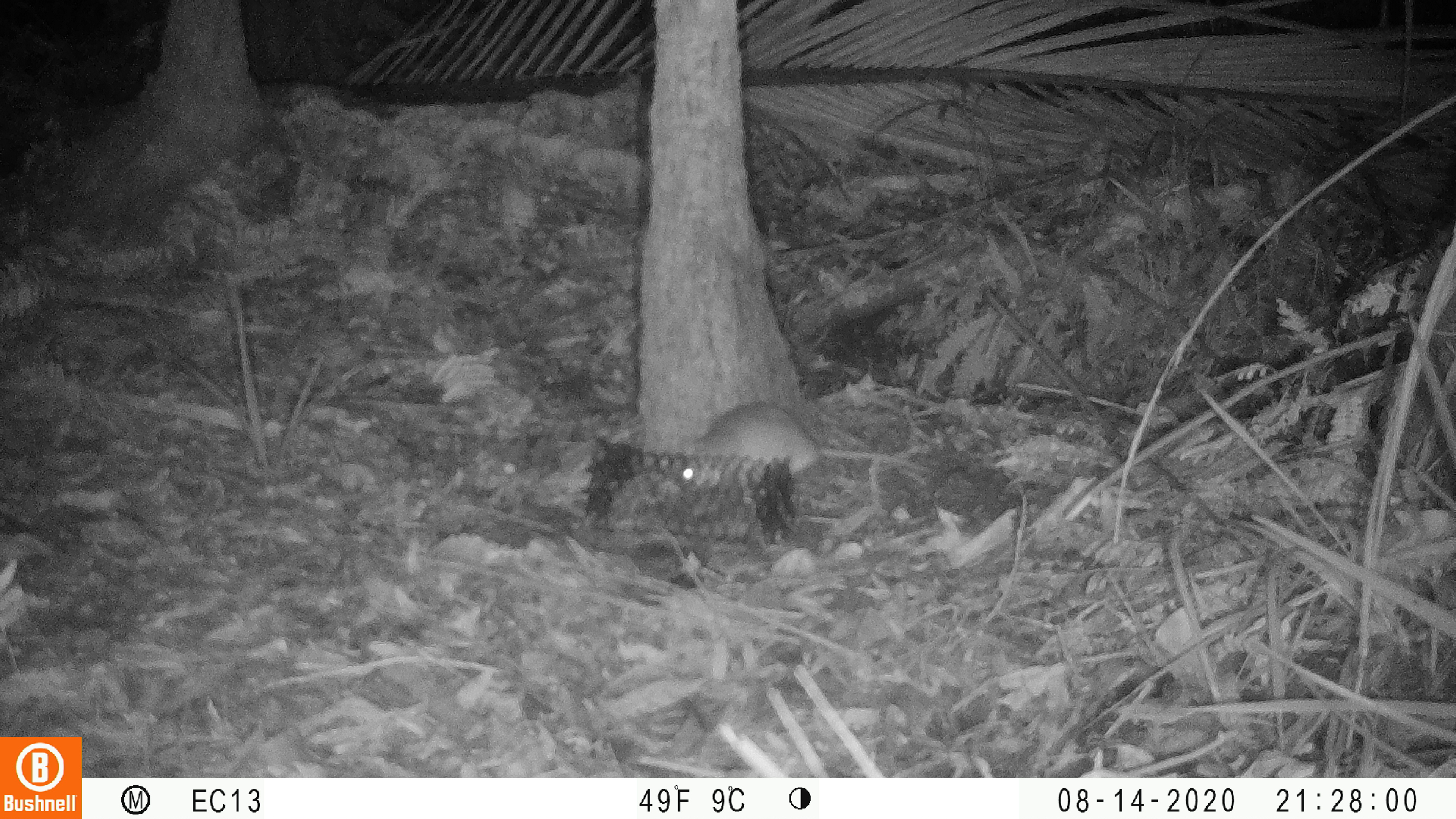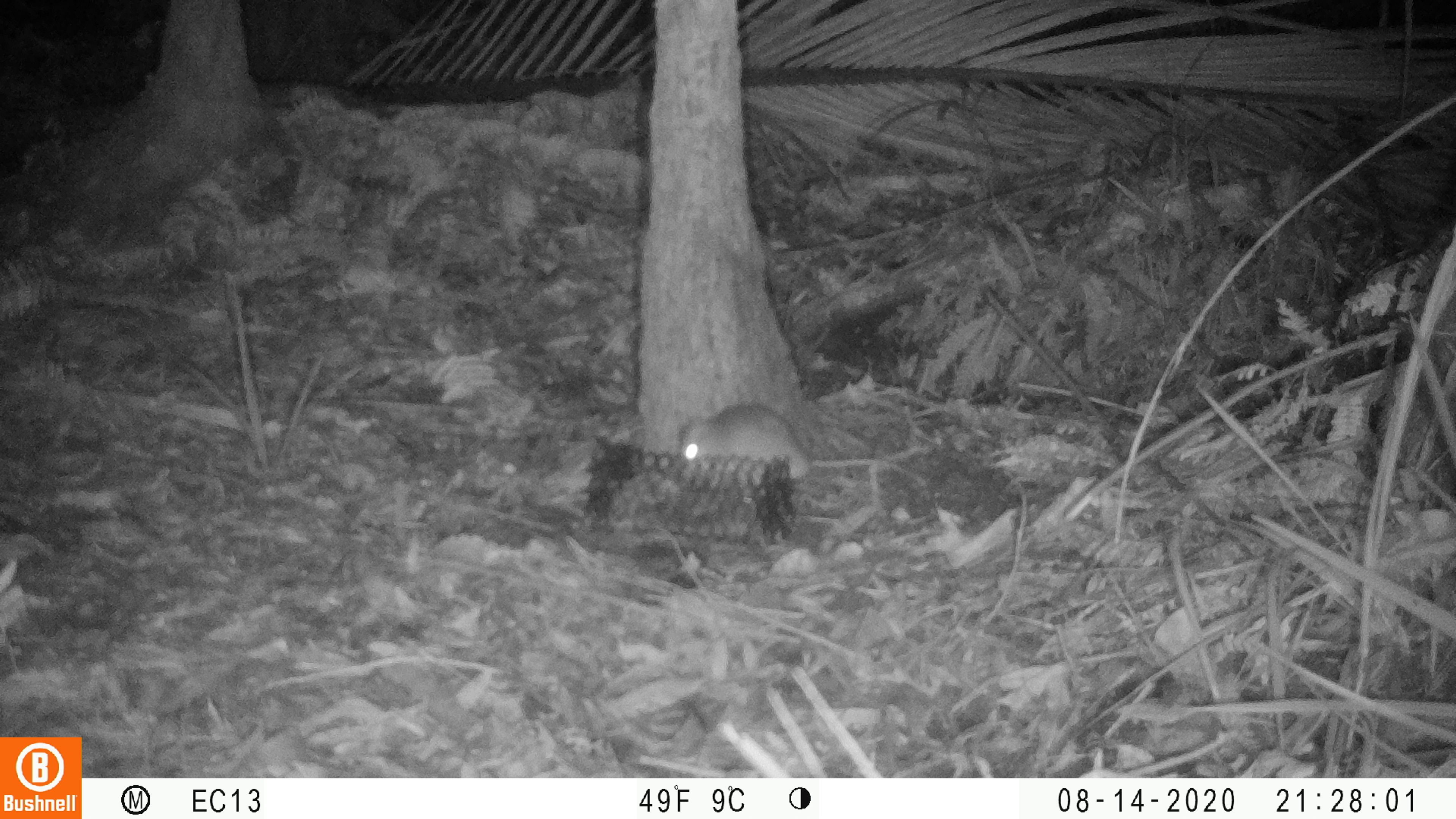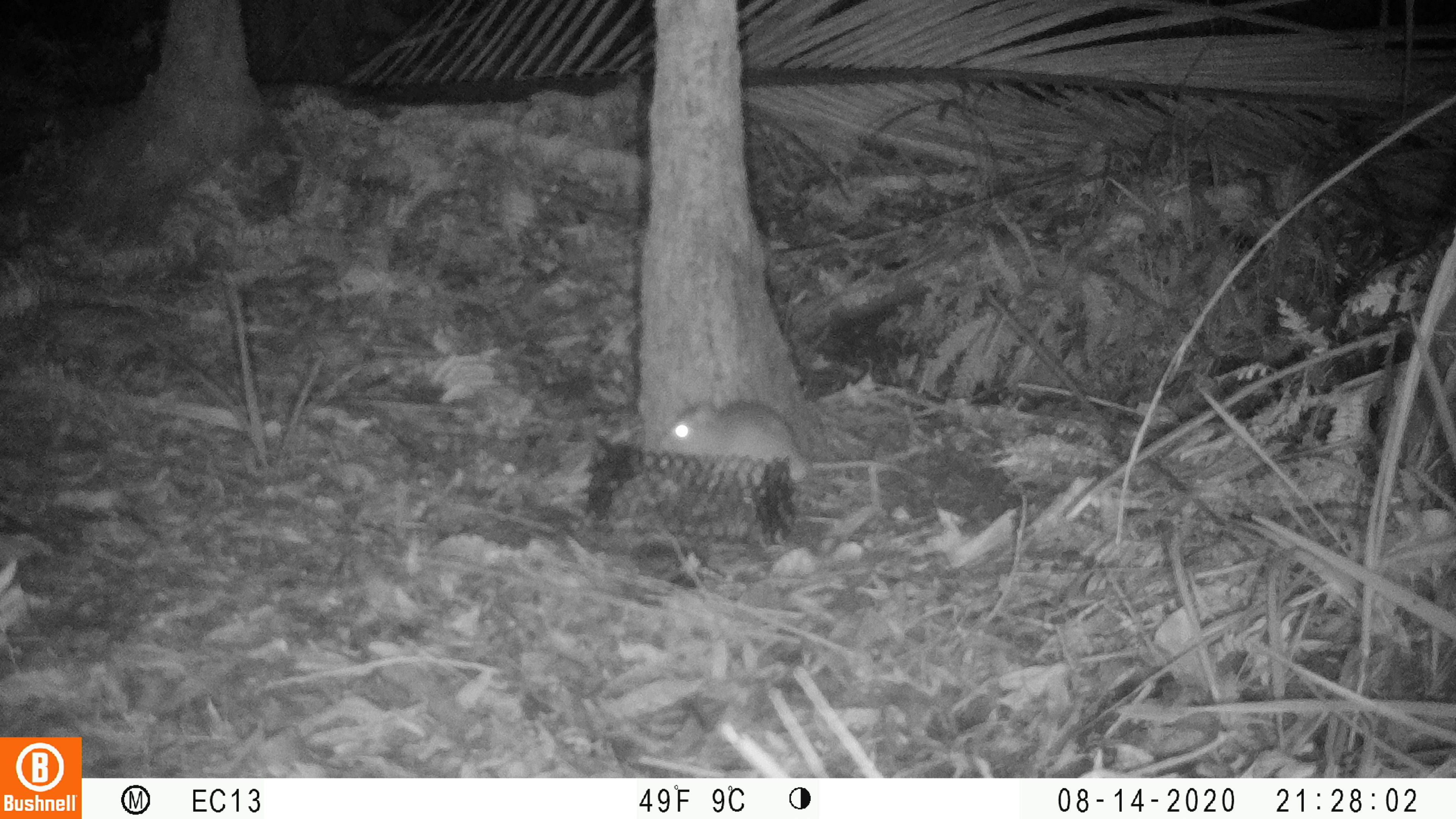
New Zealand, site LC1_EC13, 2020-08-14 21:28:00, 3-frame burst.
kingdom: Animalia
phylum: Chordata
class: Mammalia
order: Rodentia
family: Muridae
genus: Rattus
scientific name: Rattus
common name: rat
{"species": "rat (Rattus)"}